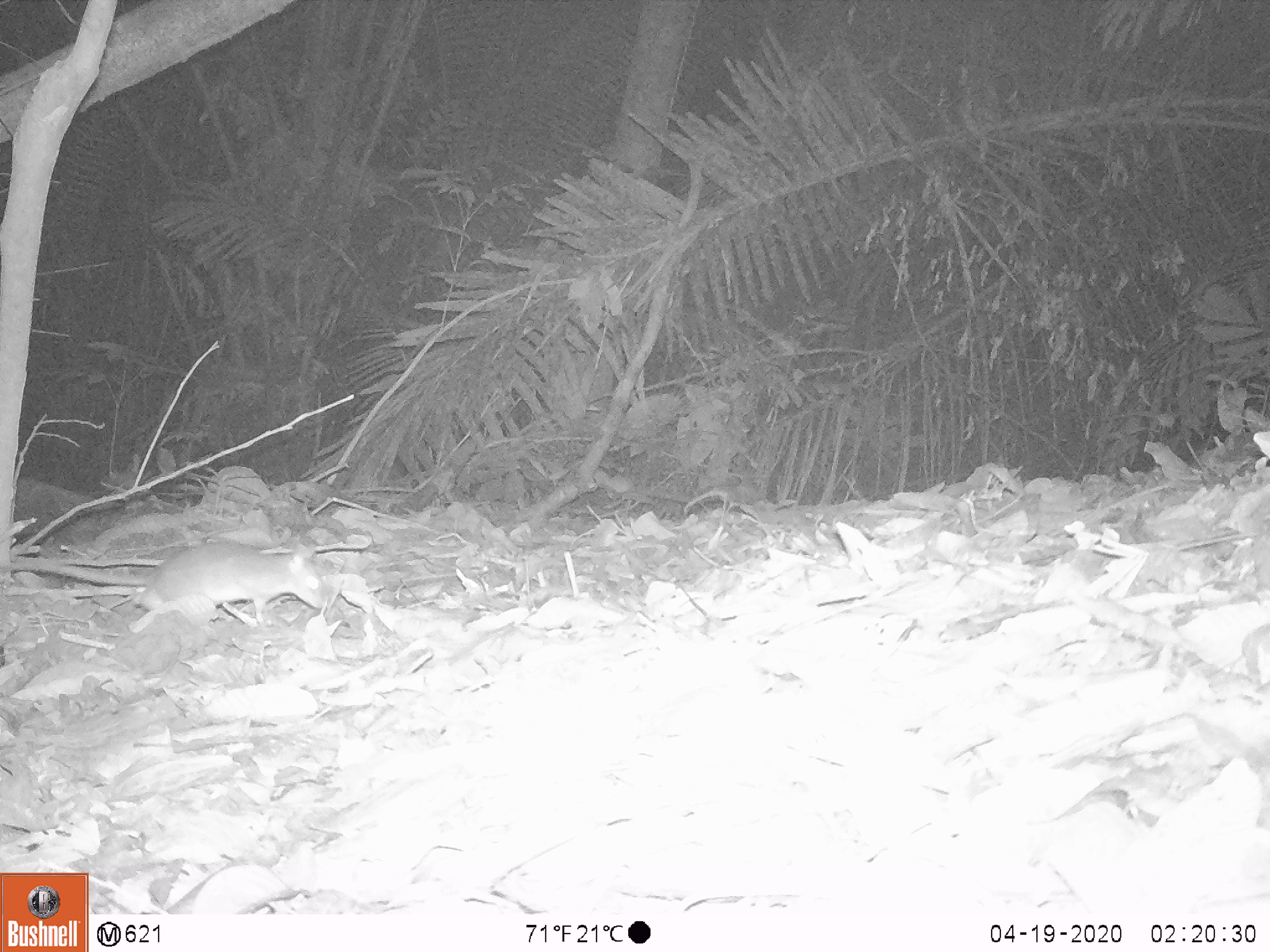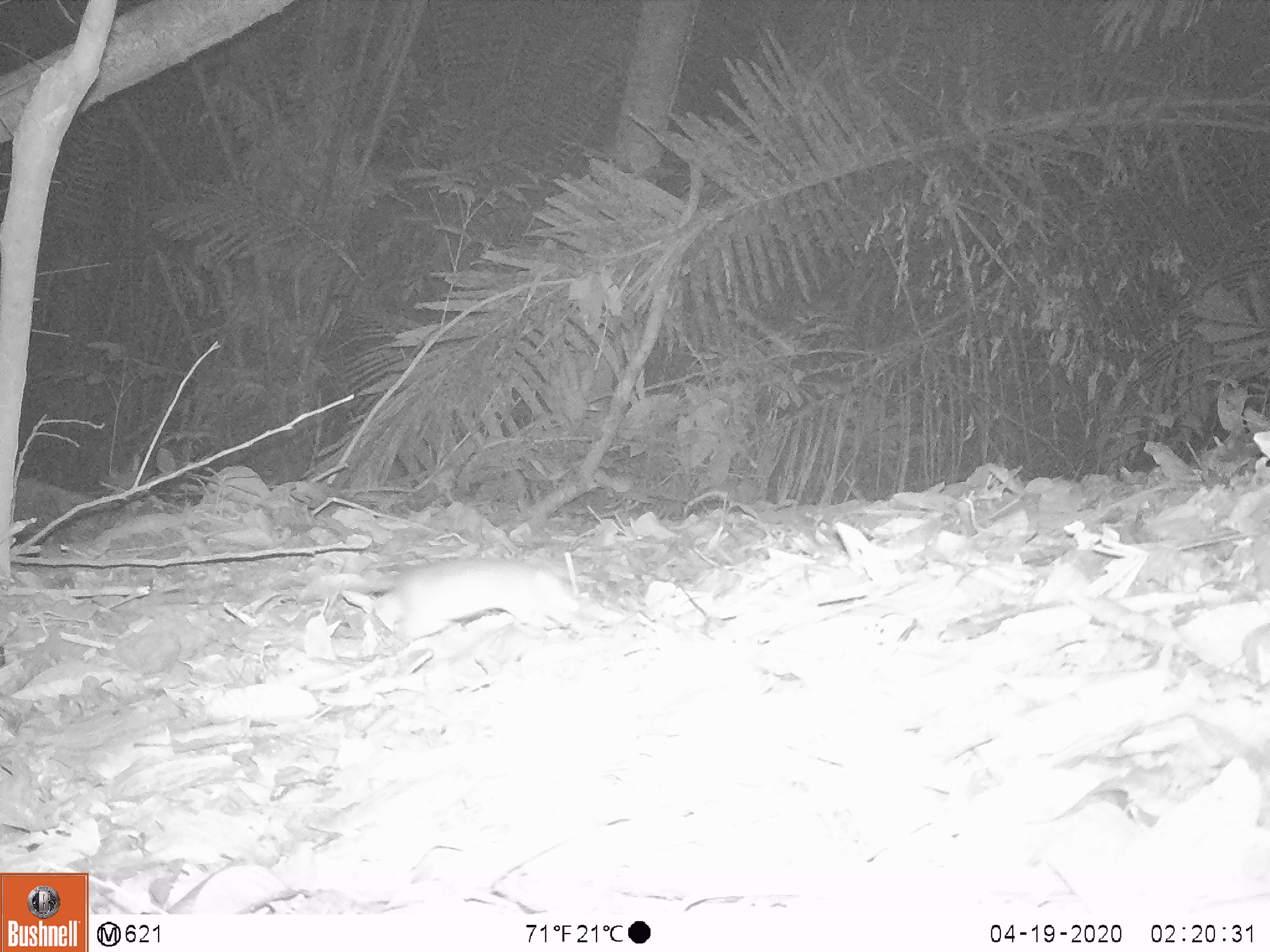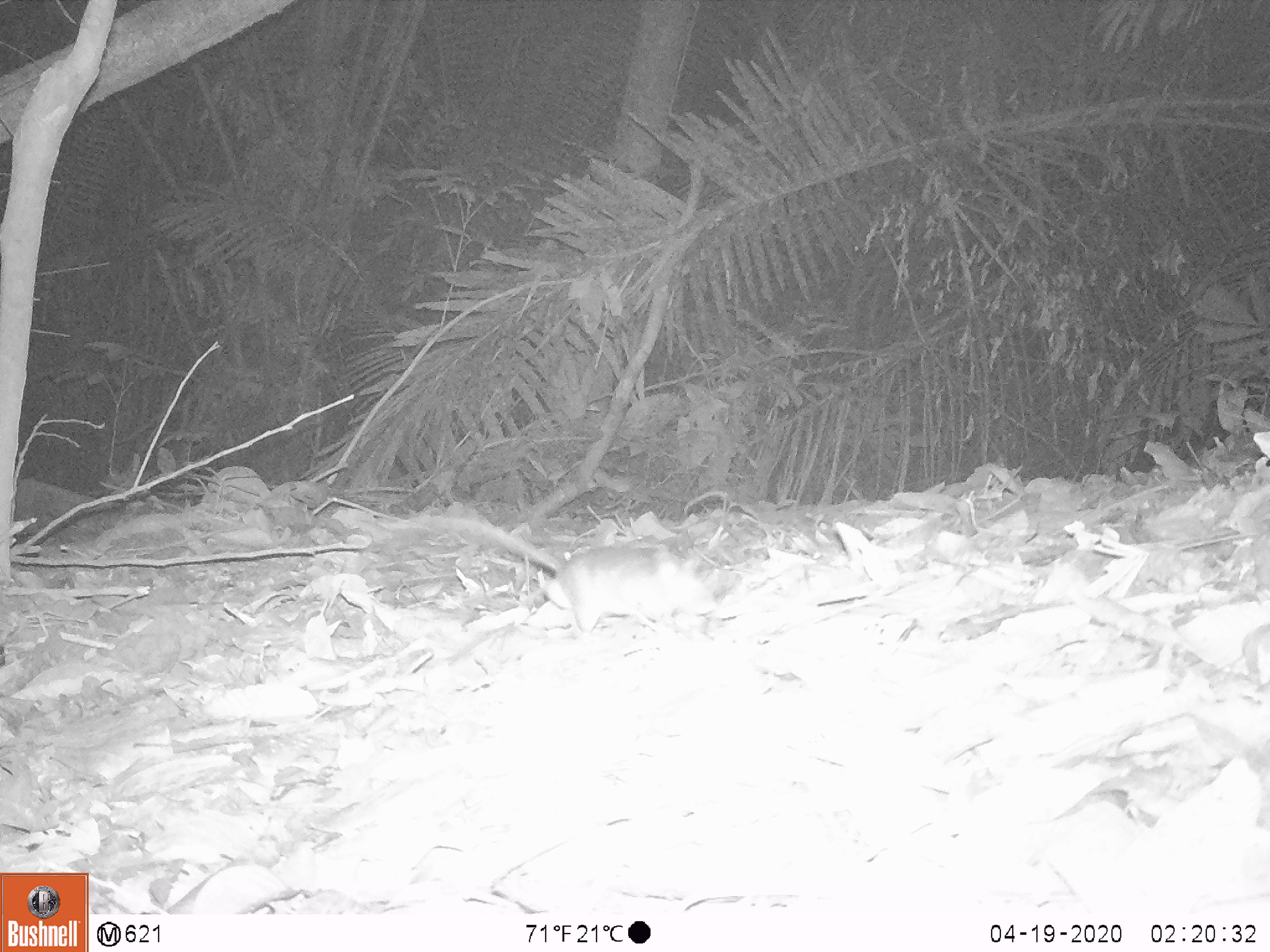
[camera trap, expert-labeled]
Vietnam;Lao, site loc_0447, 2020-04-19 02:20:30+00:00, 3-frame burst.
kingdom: Animalia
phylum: Chordata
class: Mammalia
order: Rodentia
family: Muridae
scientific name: Muridae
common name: old-world mice and rats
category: unidentified murid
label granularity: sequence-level